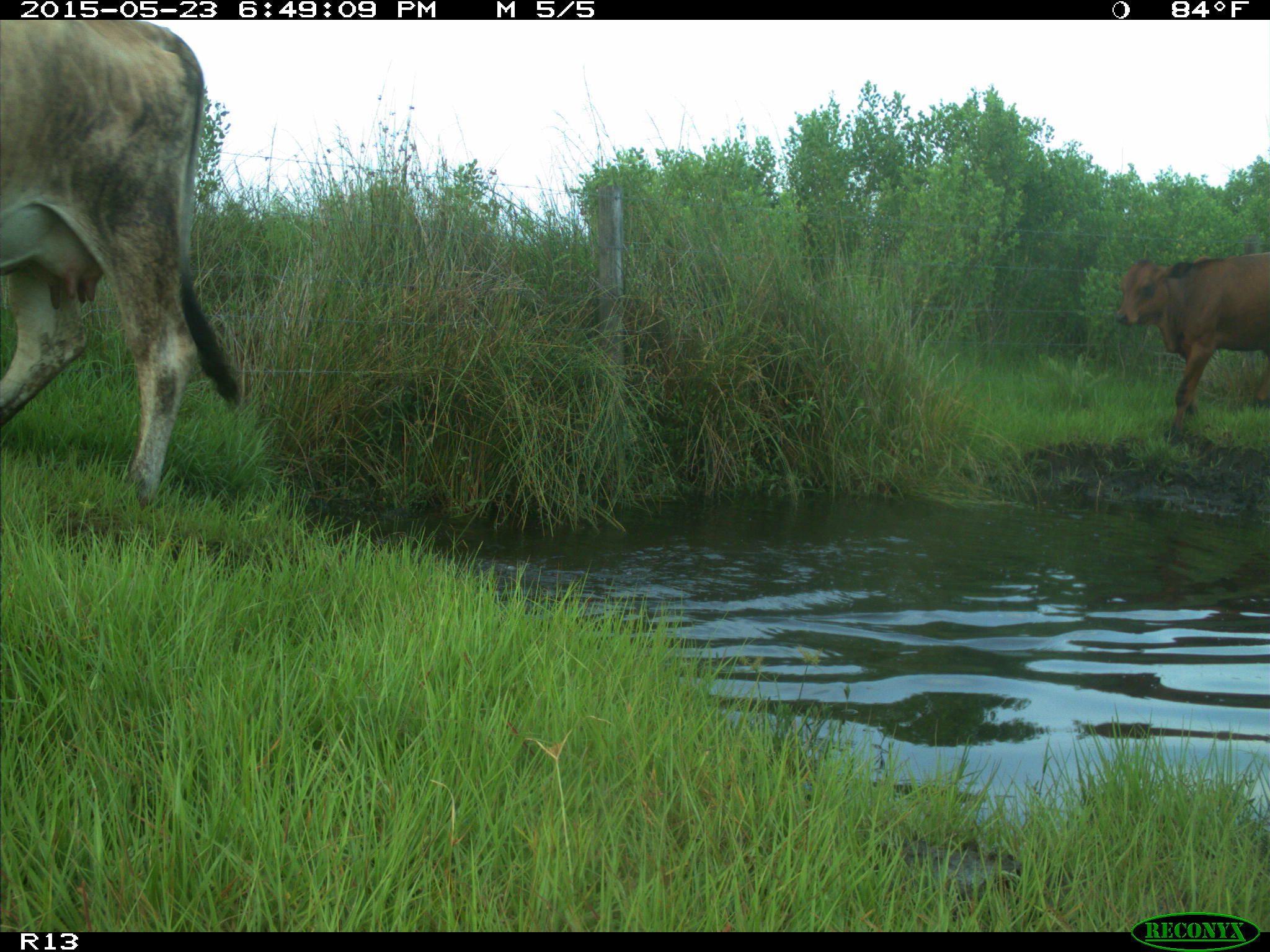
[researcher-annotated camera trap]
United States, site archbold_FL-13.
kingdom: Animalia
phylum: Chordata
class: Mammalia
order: Artiodactyla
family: Bovidae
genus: Bos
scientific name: Bos taurus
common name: domestic cow